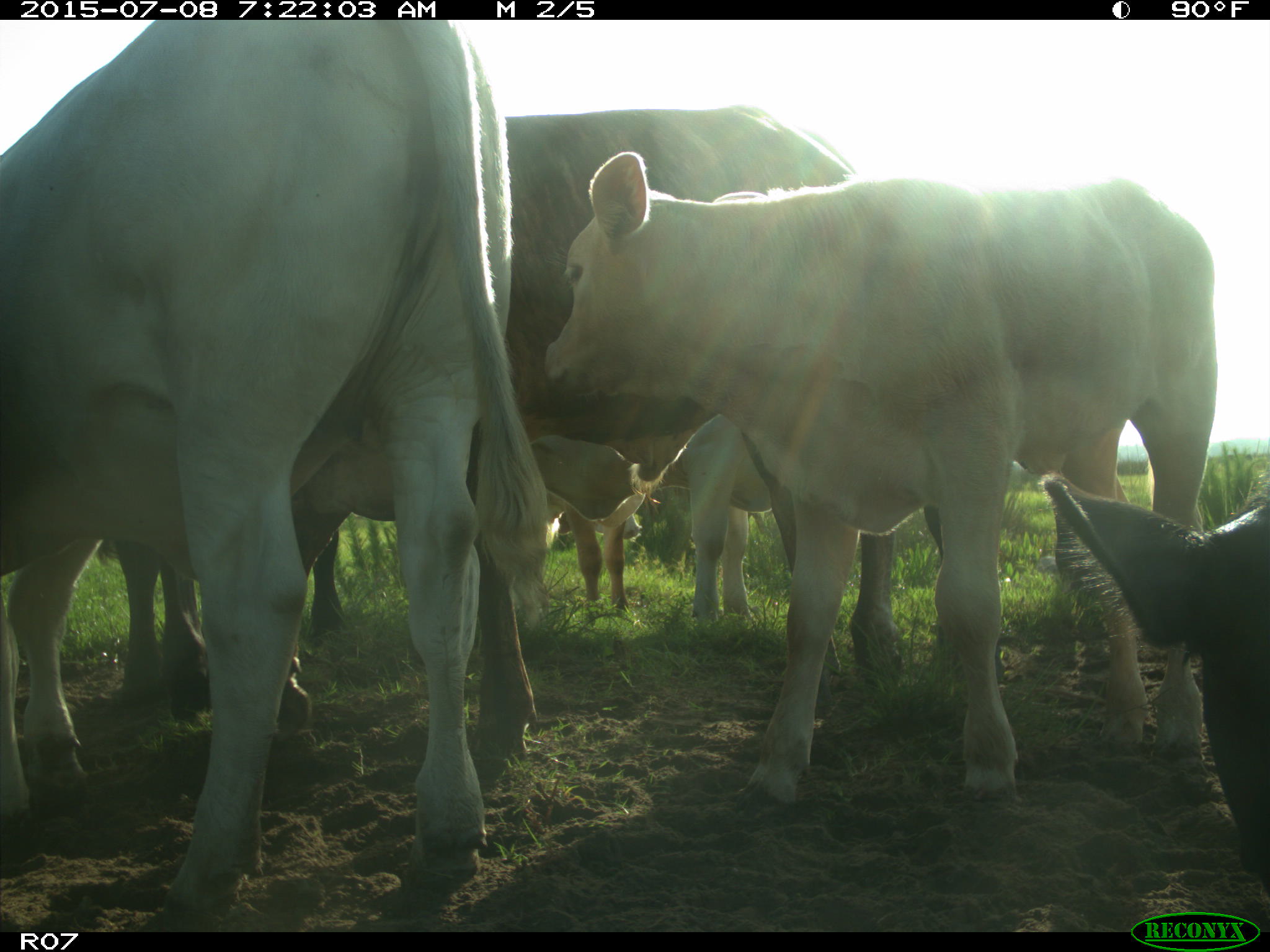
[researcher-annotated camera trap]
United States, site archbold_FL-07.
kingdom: Animalia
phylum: Chordata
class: Mammalia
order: Artiodactyla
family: Bovidae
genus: Bos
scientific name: Bos taurus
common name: domestic cow